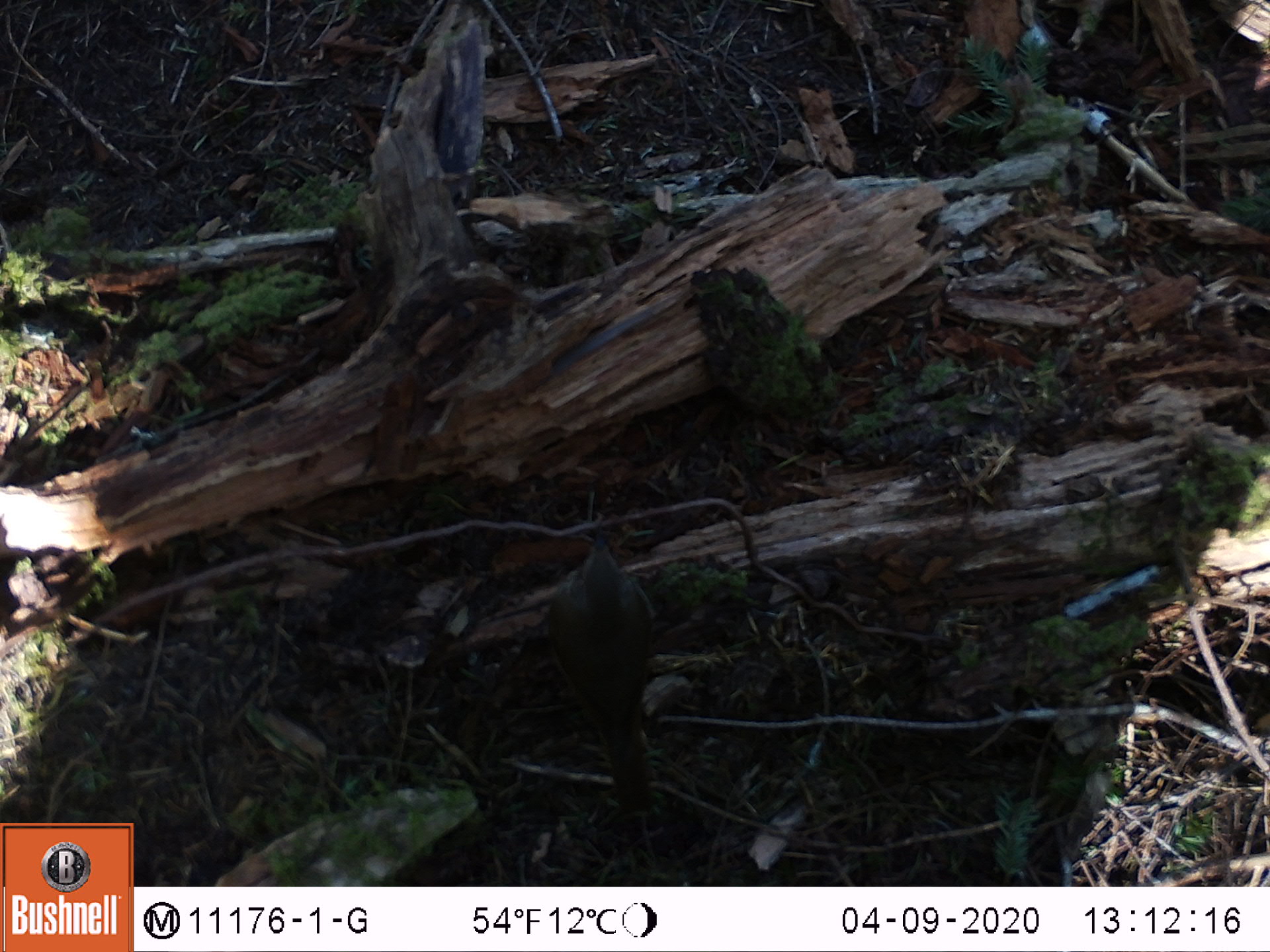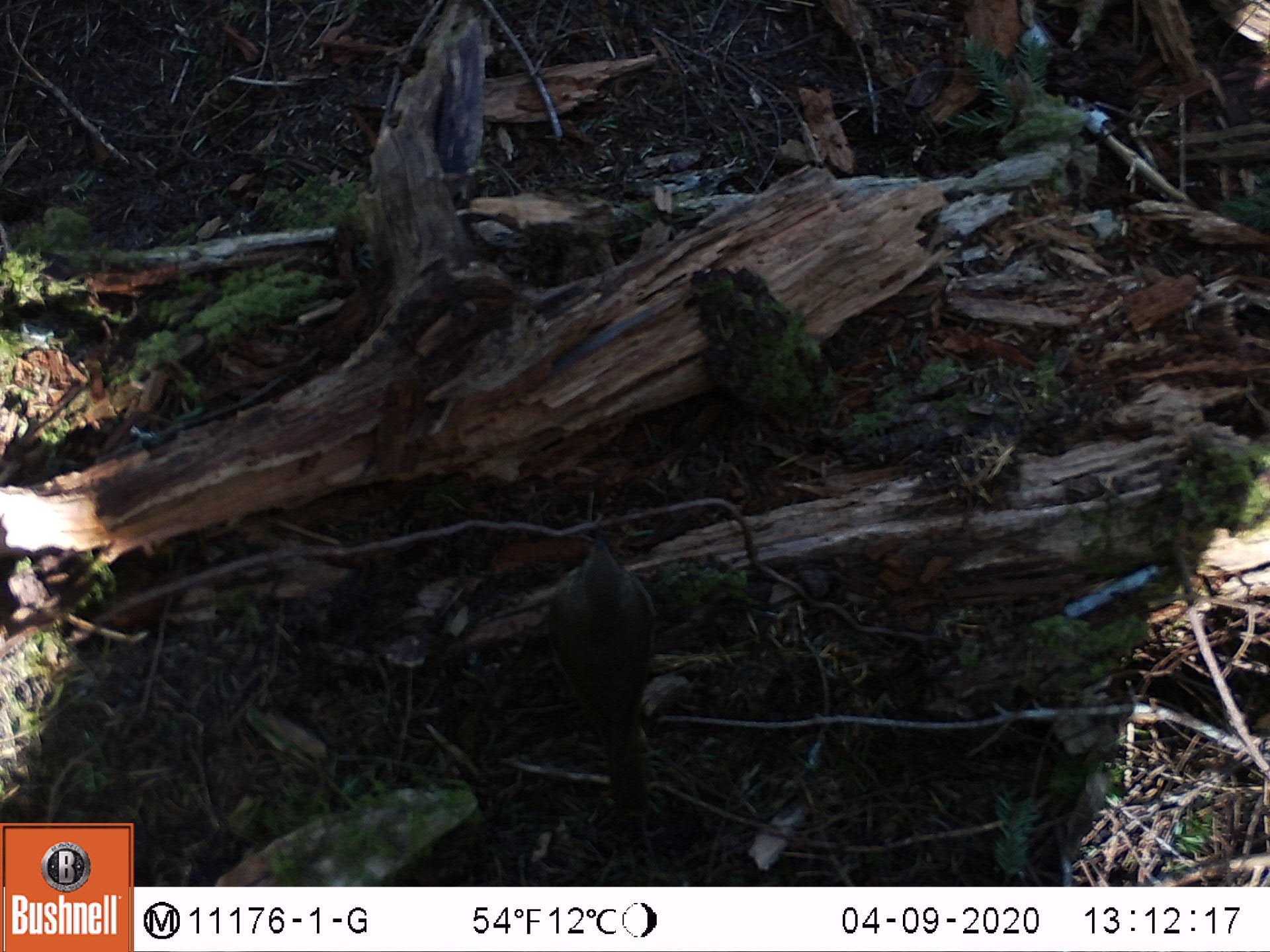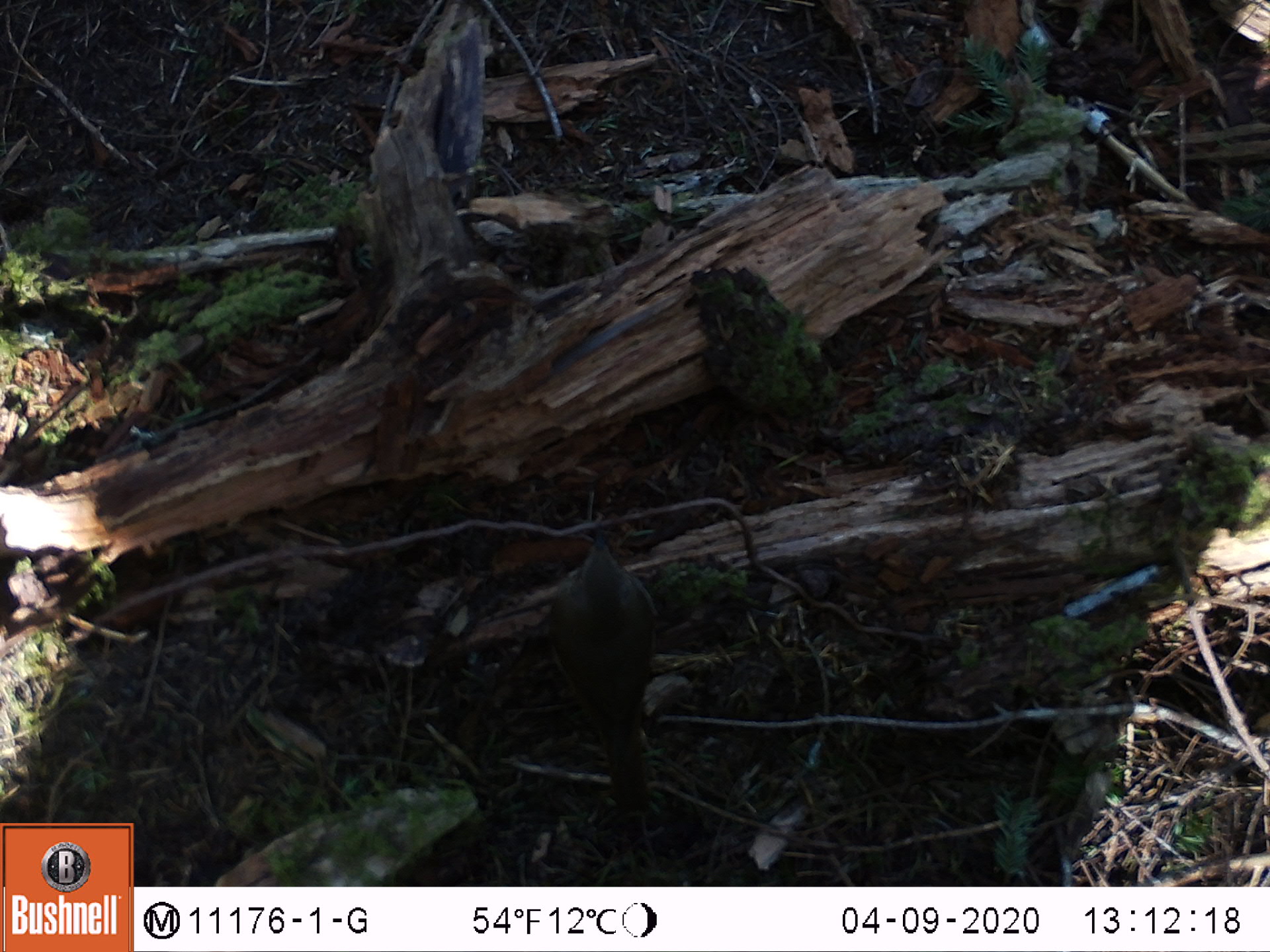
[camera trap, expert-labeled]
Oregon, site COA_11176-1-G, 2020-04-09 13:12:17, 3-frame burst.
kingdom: Animalia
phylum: Chordata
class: Aves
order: Passeriformes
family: Turdidae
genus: Catharus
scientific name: Catharus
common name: brown thrushes and nightingale-thrushes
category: catharus species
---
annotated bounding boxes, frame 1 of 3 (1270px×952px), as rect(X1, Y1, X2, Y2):
catharus species: rect(533, 521, 688, 823)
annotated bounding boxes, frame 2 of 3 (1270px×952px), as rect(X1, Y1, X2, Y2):
catharus species: rect(535, 516, 672, 826)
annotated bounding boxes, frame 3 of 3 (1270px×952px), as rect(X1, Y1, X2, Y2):
catharus species: rect(534, 519, 674, 822)